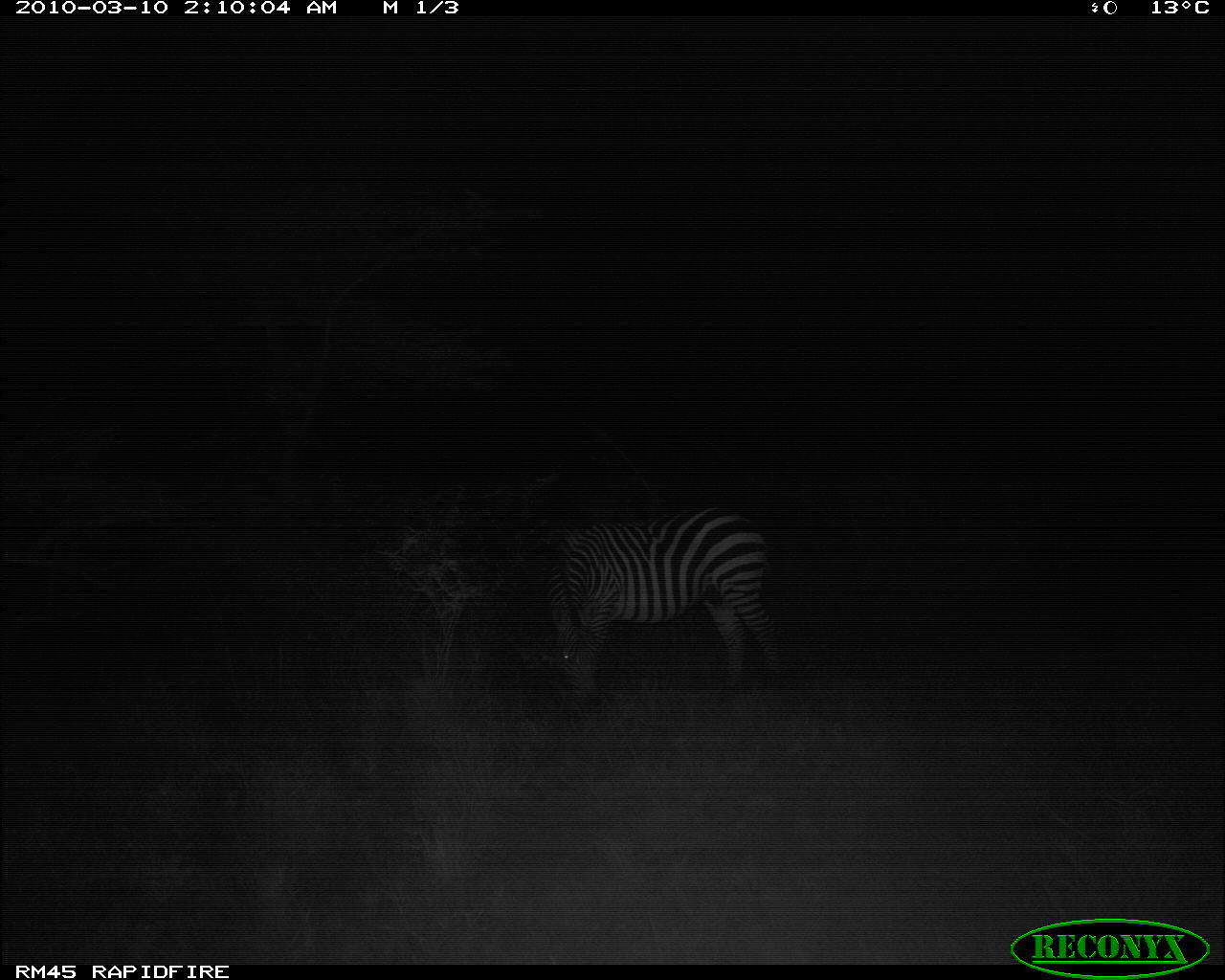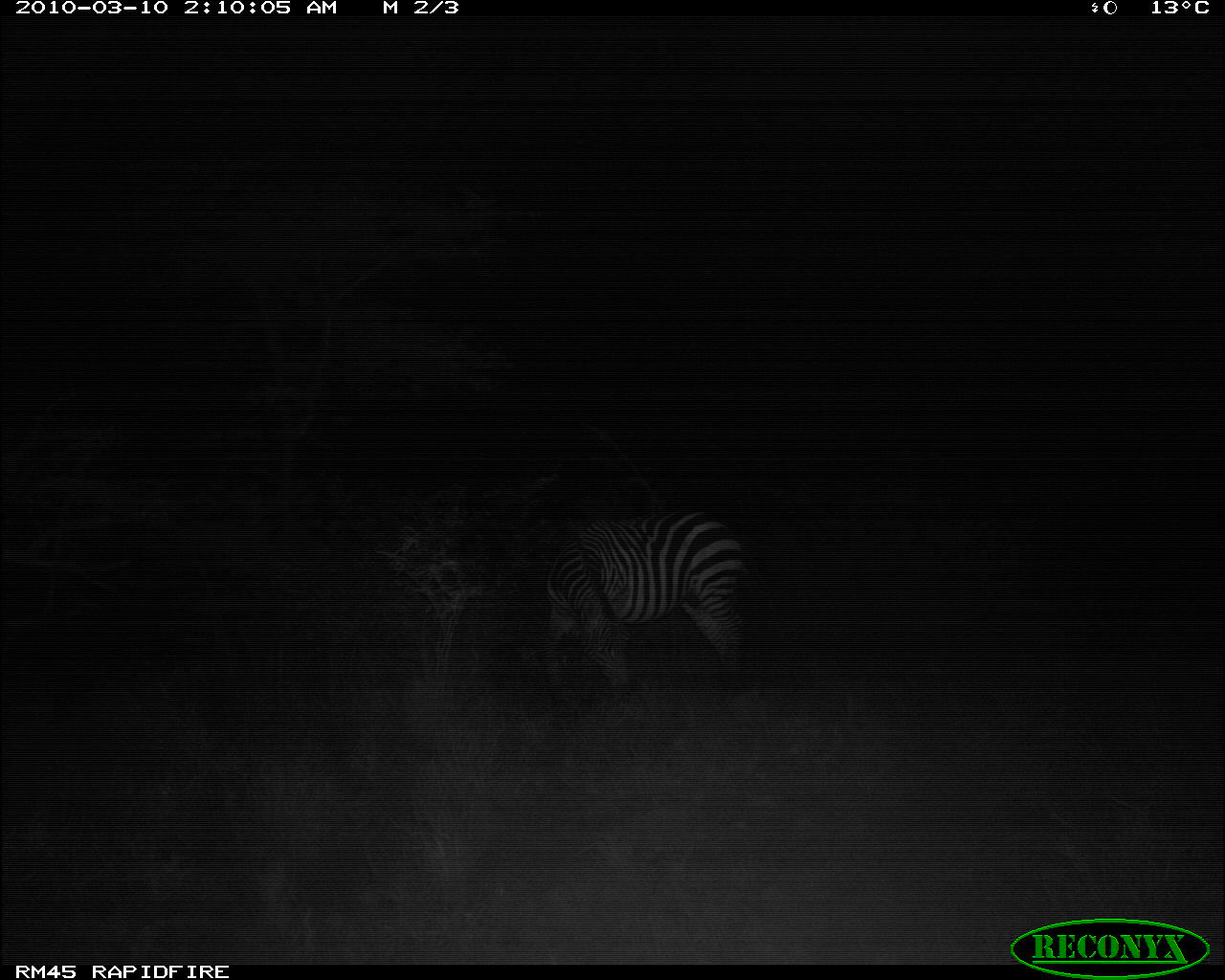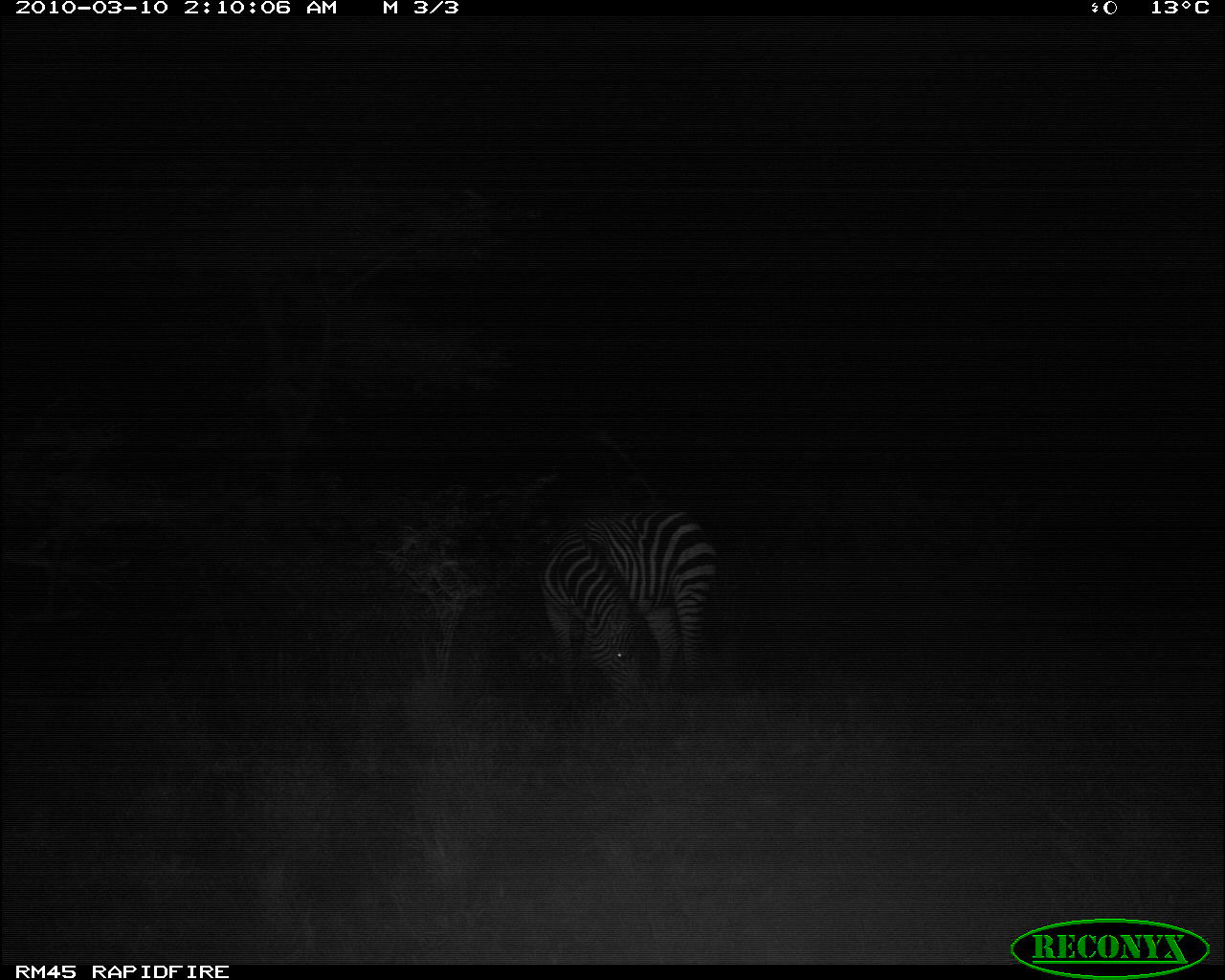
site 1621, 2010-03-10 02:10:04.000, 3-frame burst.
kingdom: Animalia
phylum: Chordata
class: Mammalia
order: Perissodactyla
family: Equidae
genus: Equus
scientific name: Equus quagga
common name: plains zebra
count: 1